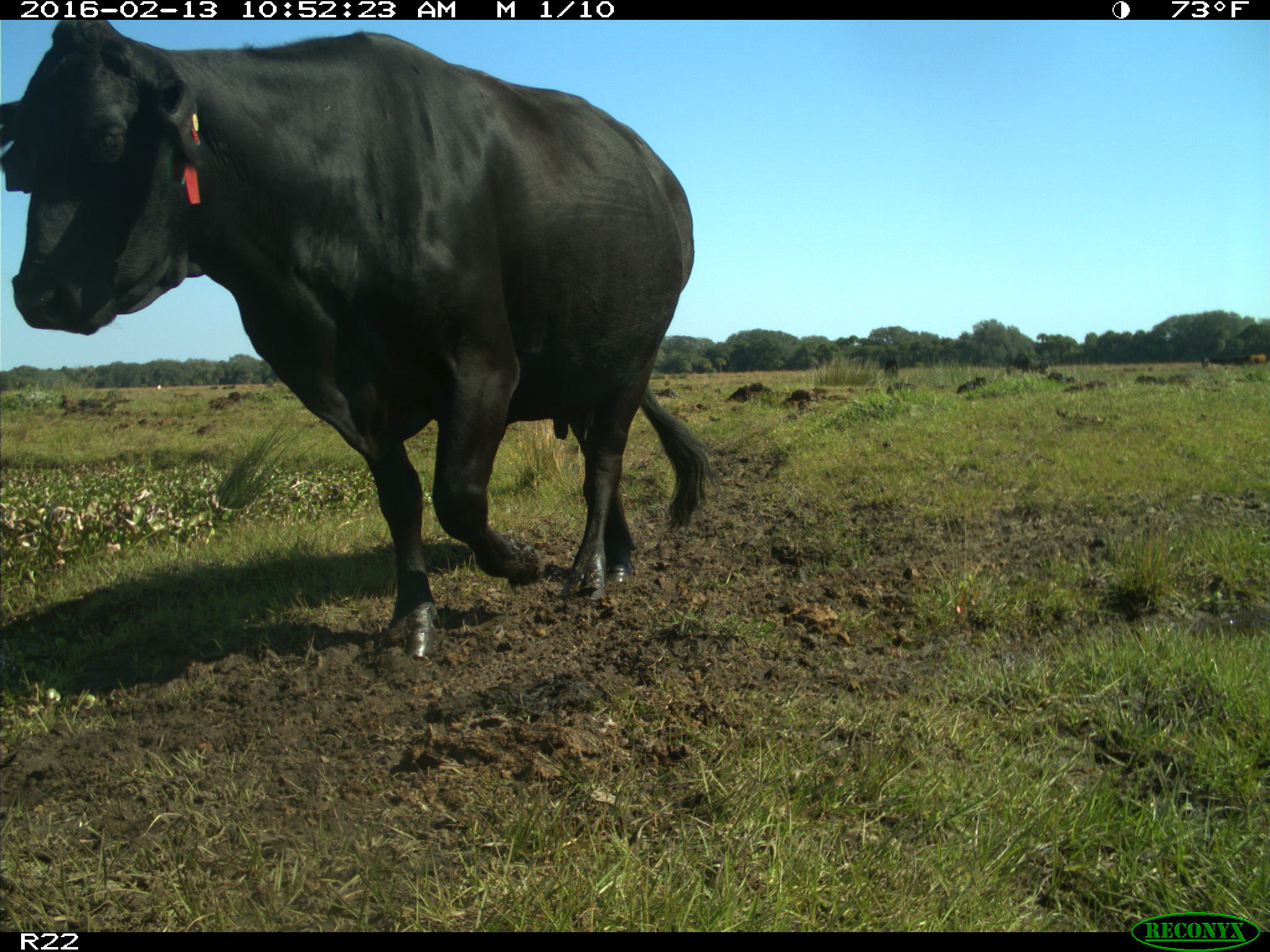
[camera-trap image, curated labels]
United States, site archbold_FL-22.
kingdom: Animalia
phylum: Chordata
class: Mammalia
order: Artiodactyla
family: Bovidae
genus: Bos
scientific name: Bos taurus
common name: domestic cow